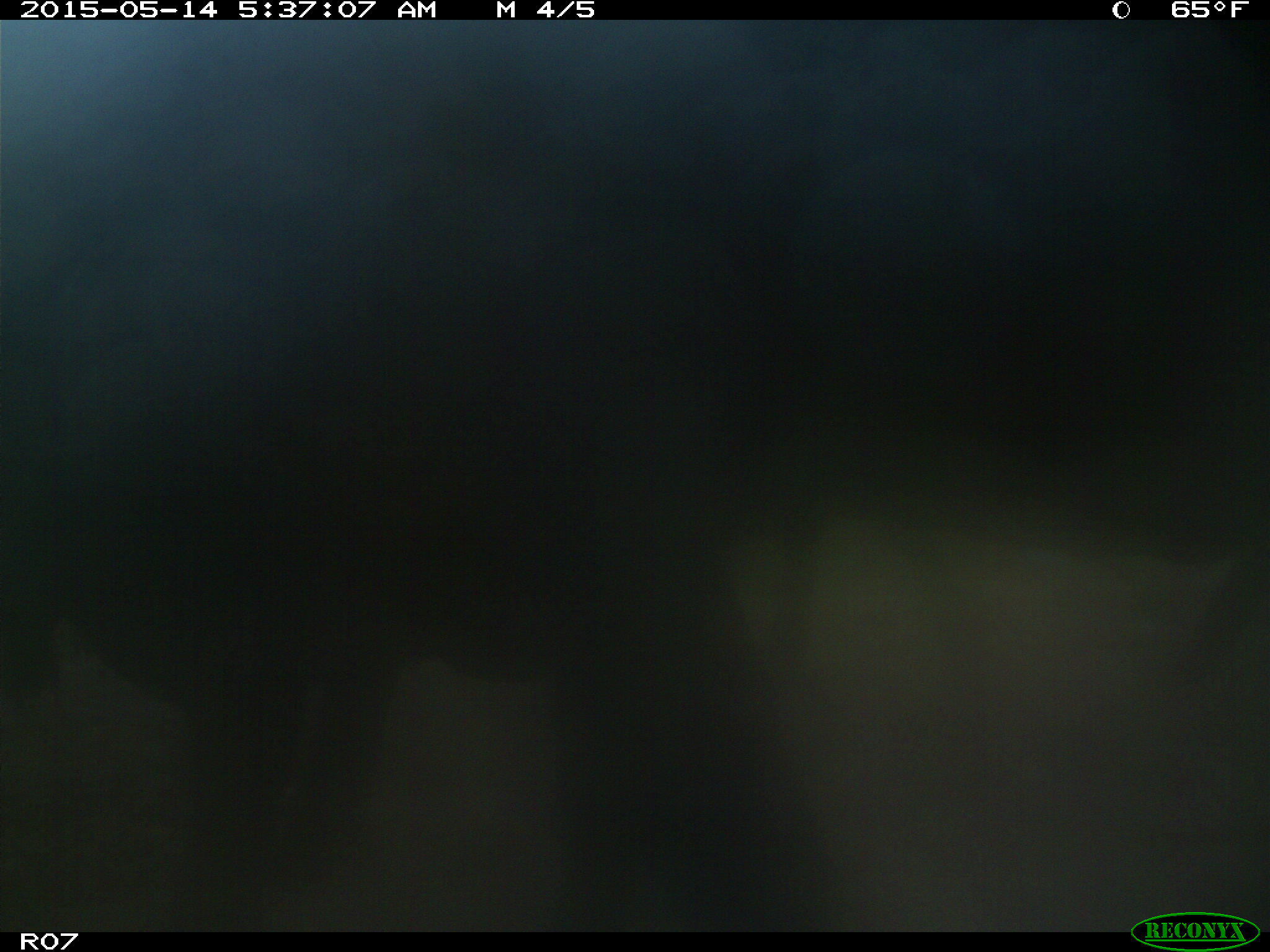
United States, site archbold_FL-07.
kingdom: Animalia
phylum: Chordata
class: Mammalia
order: Artiodactyla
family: Bovidae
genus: Bos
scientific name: Bos taurus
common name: domestic cow